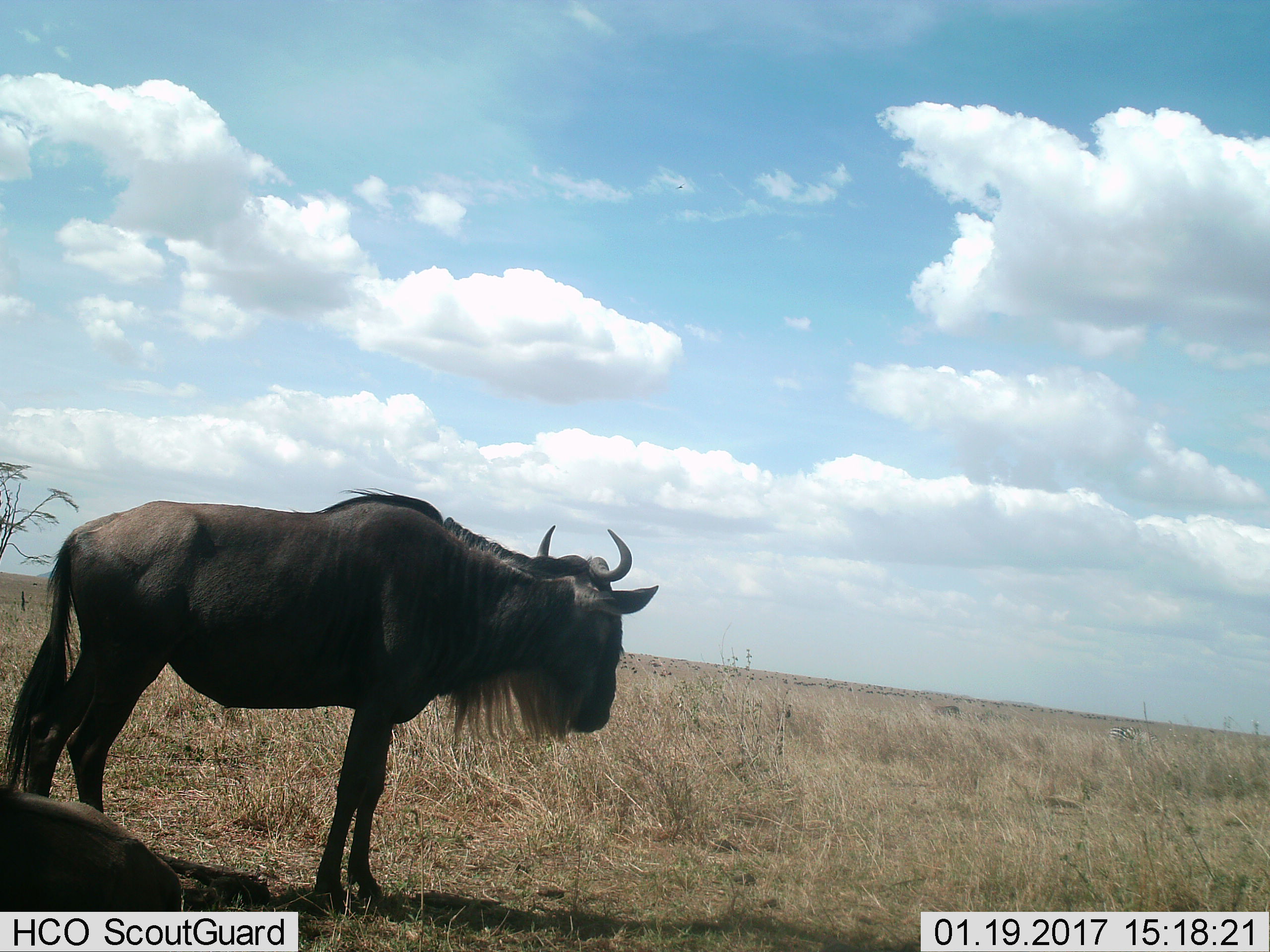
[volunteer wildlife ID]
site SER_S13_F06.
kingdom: Animalia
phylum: Chordata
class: Mammalia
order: Artiodactyla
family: Bovidae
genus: Connochaetes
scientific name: Connochaetes taurinus taurinus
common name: blue wildebeest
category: wildebeestblue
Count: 1.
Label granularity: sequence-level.